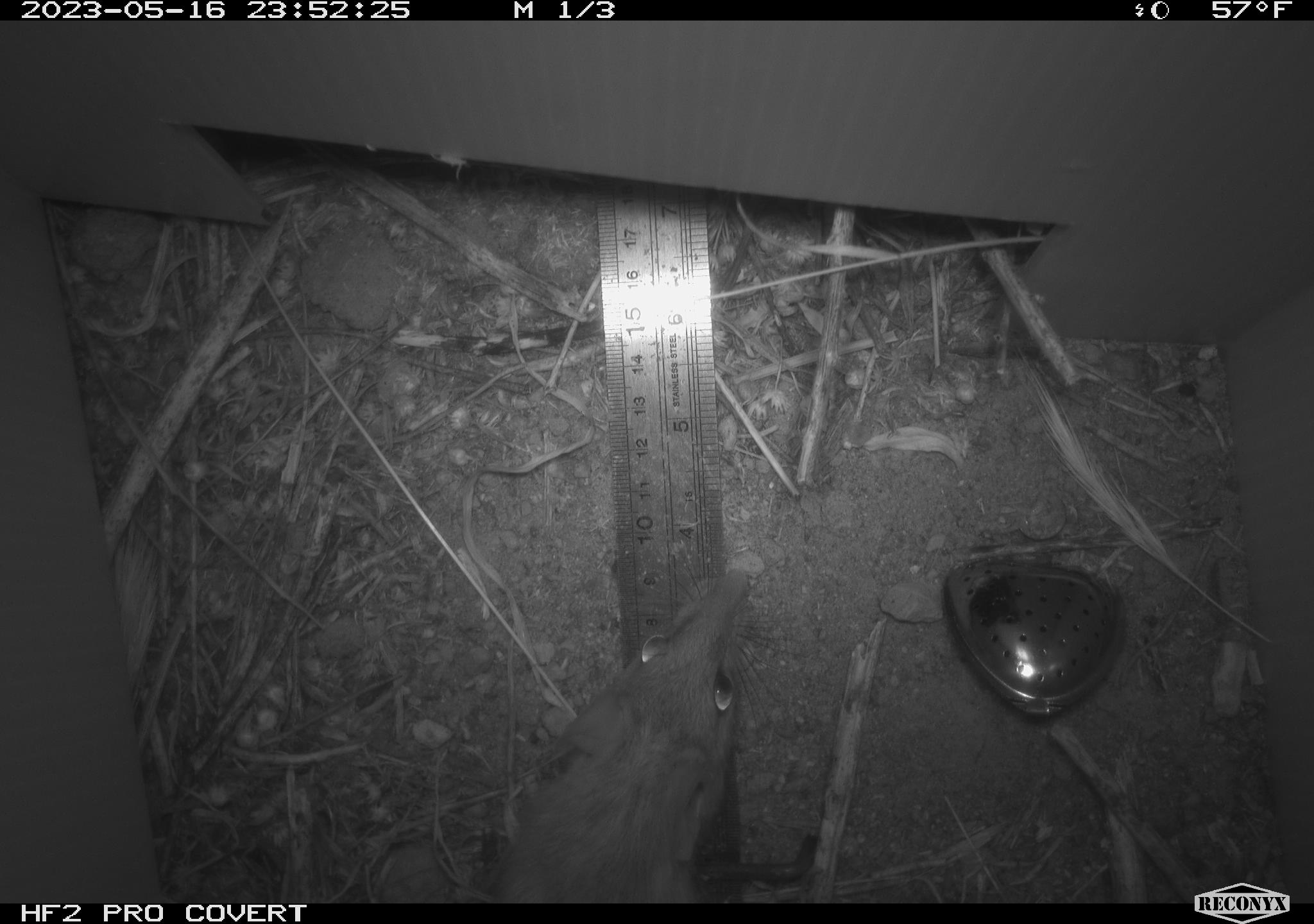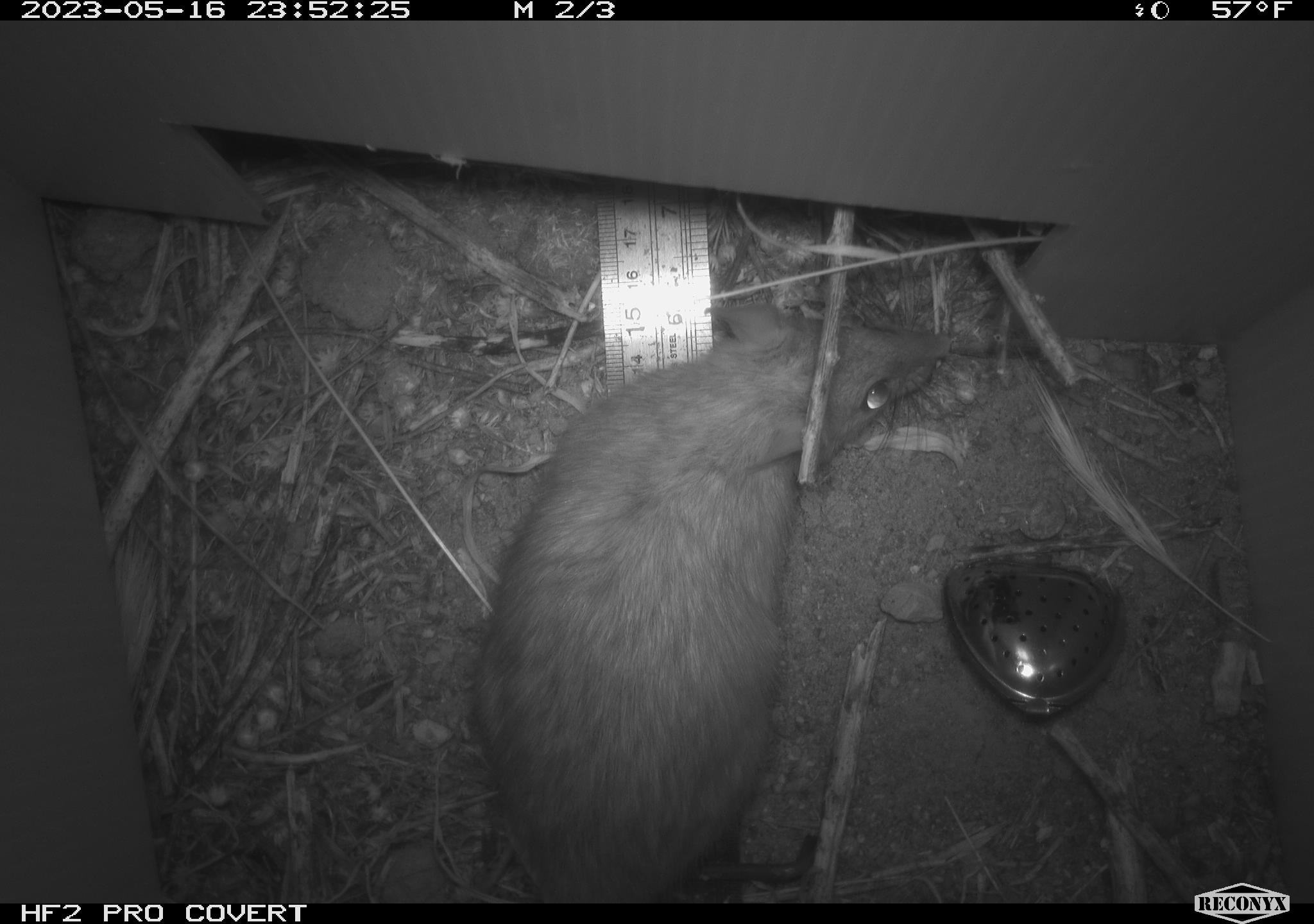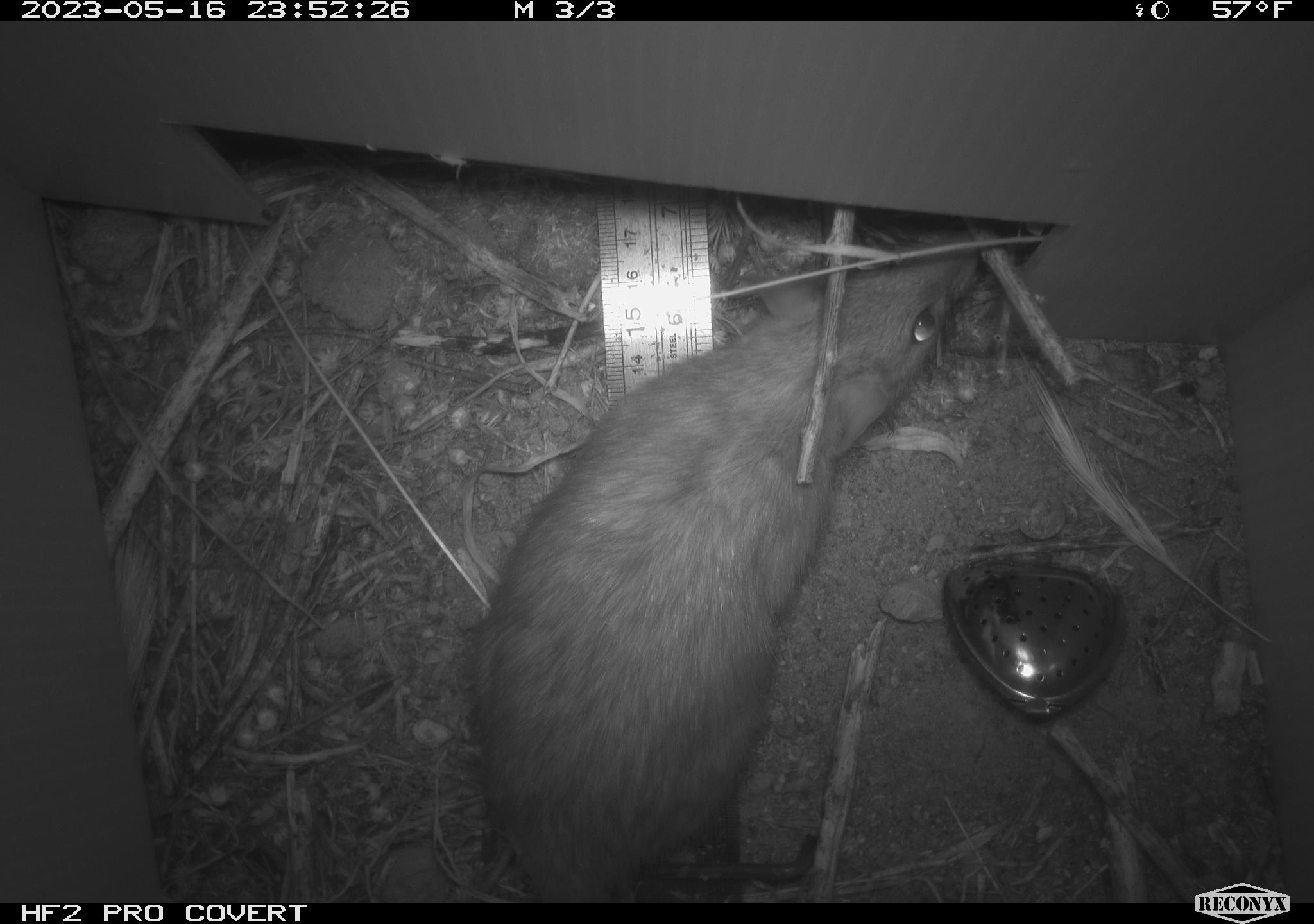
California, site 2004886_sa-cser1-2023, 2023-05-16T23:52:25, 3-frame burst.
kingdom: Animalia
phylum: Chordata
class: Mammalia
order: Rodentia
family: Muridae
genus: Rattus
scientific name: Rattus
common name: rat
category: rattus species